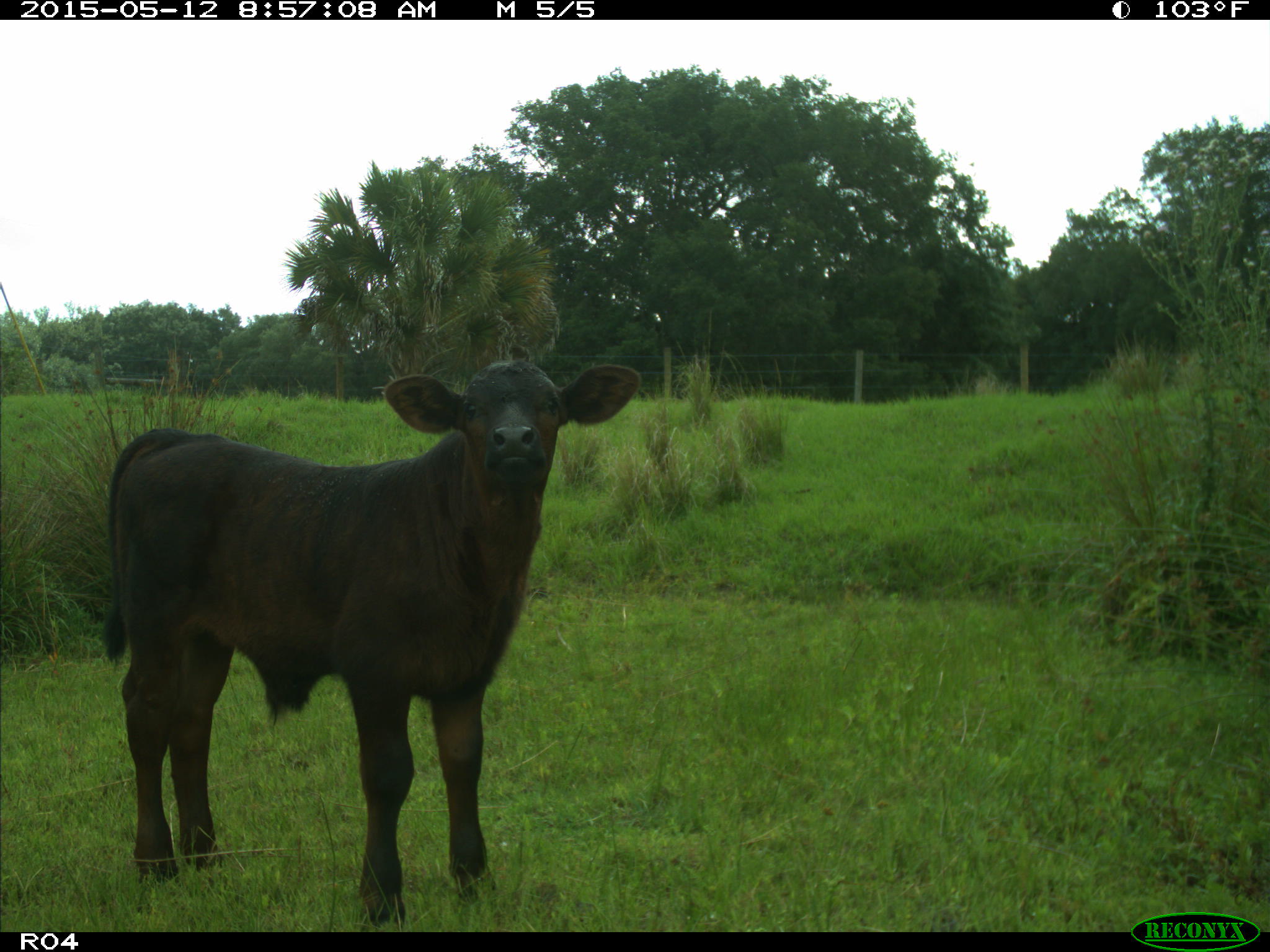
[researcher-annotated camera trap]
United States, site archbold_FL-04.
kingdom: Animalia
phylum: Chordata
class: Mammalia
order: Artiodactyla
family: Bovidae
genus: Bos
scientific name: Bos taurus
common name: domestic cow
Bos taurus (domestic cow).